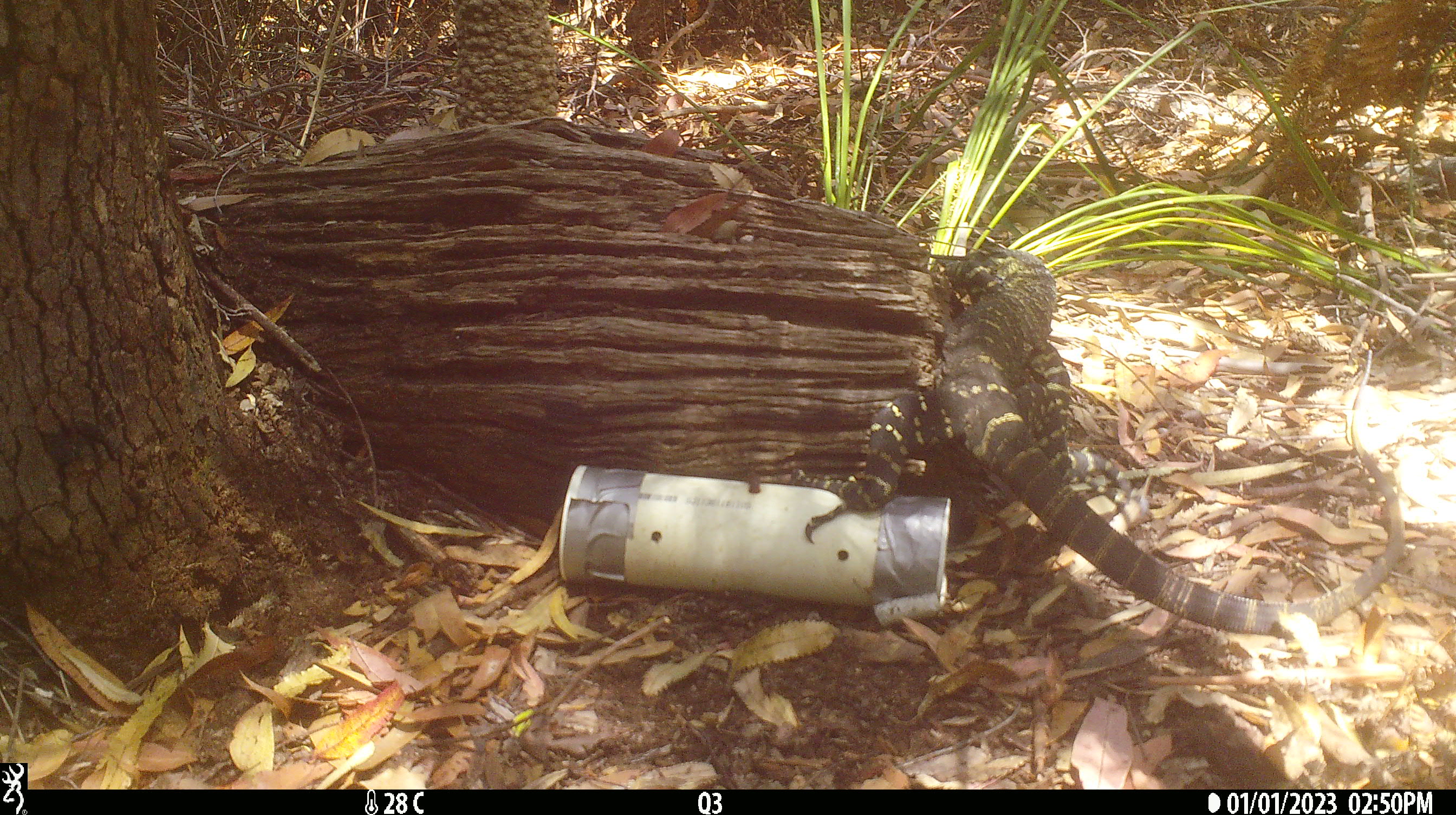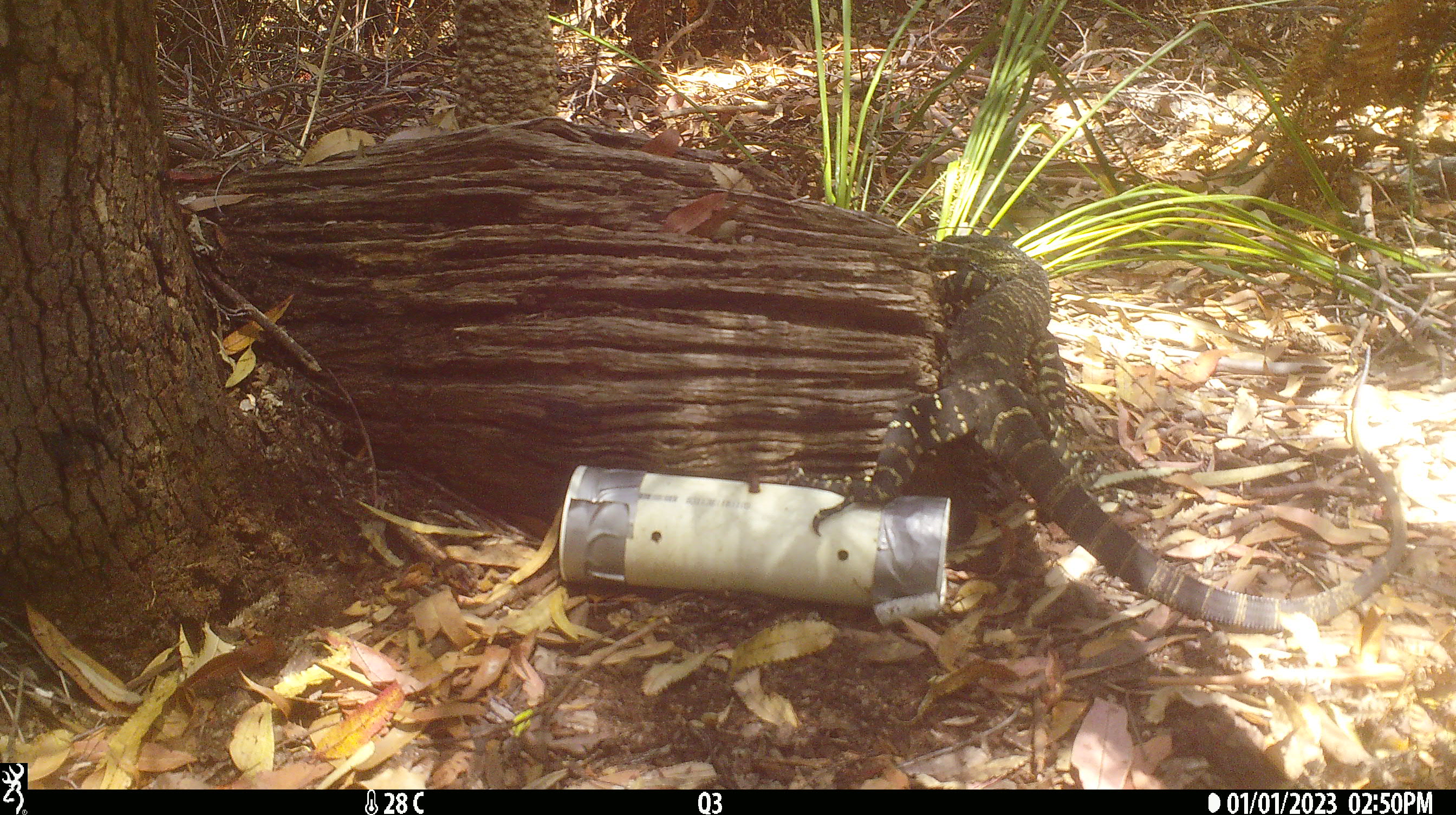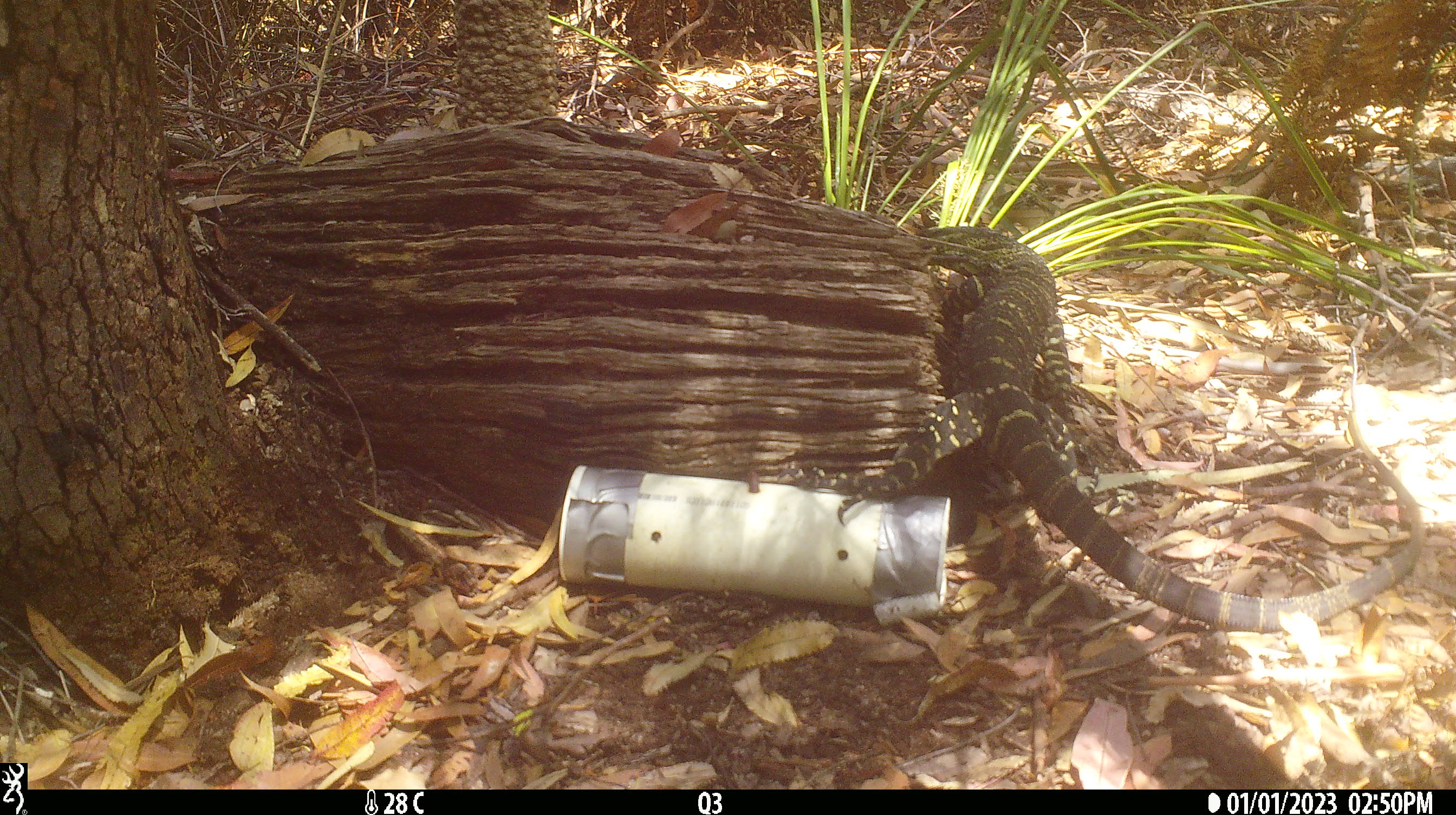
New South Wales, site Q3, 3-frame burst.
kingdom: Animalia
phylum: Chordata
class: Reptilia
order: Squamata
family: Varanidae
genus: Varanus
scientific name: Varanus varius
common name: lace monitor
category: goanna